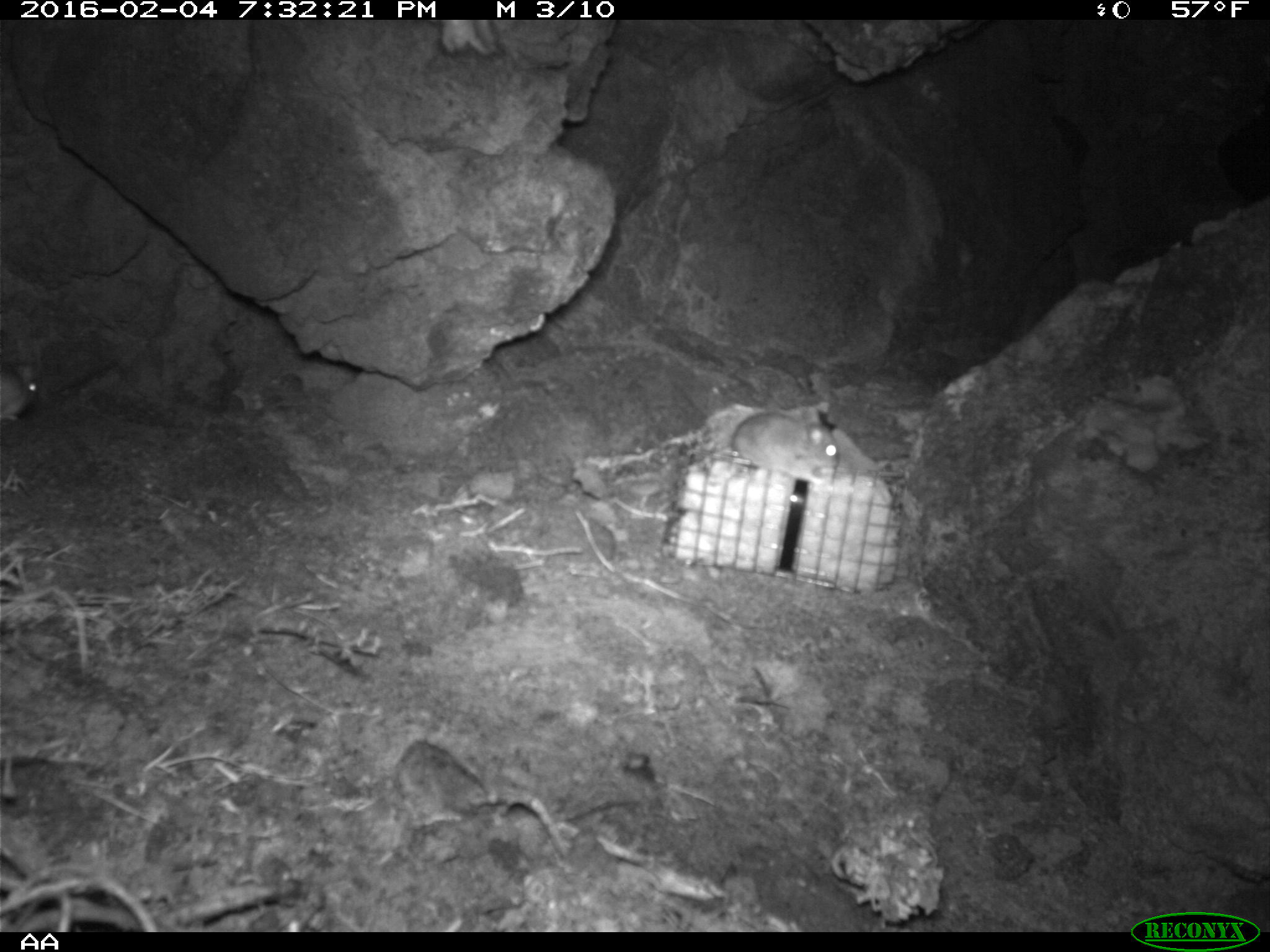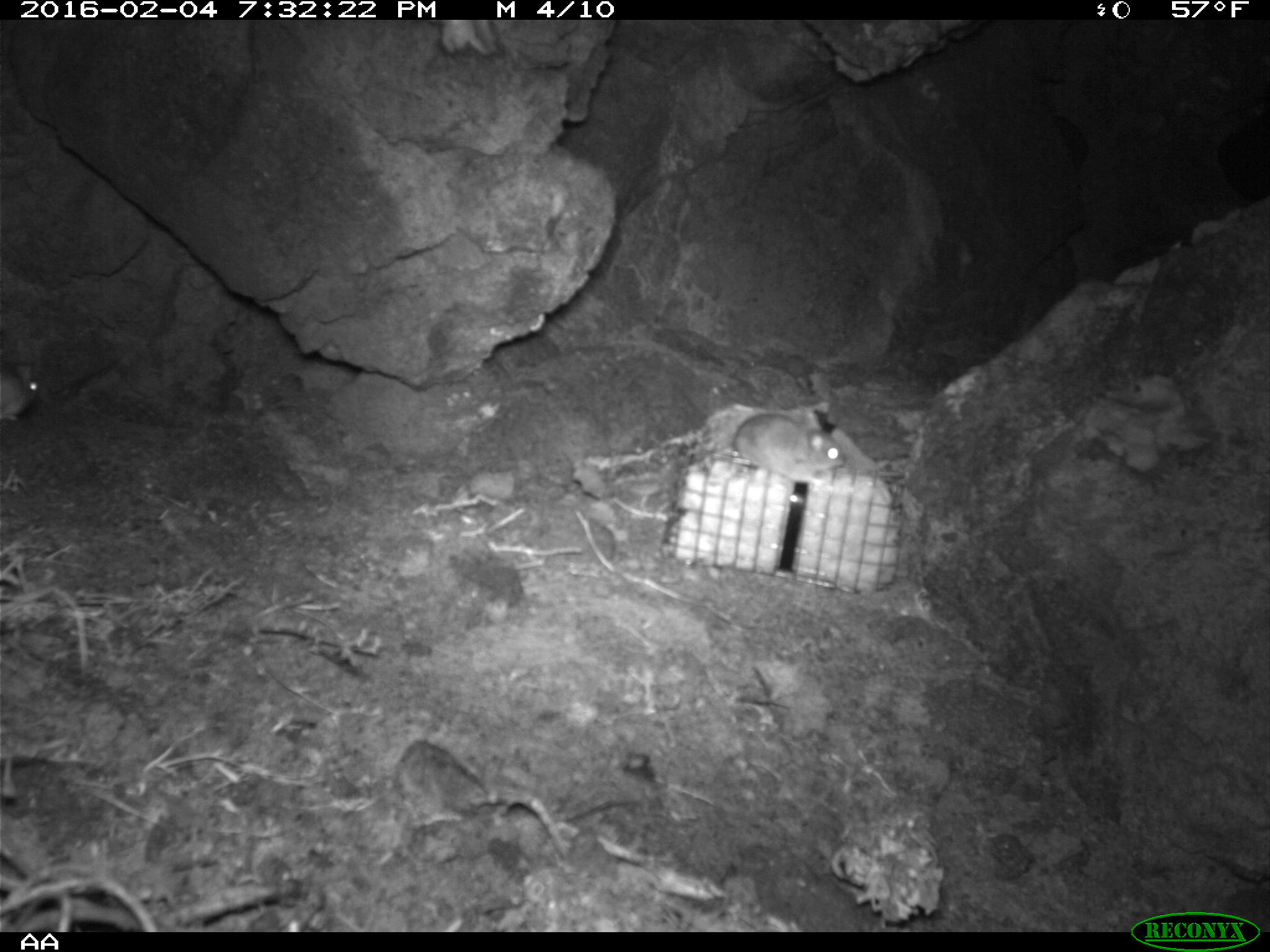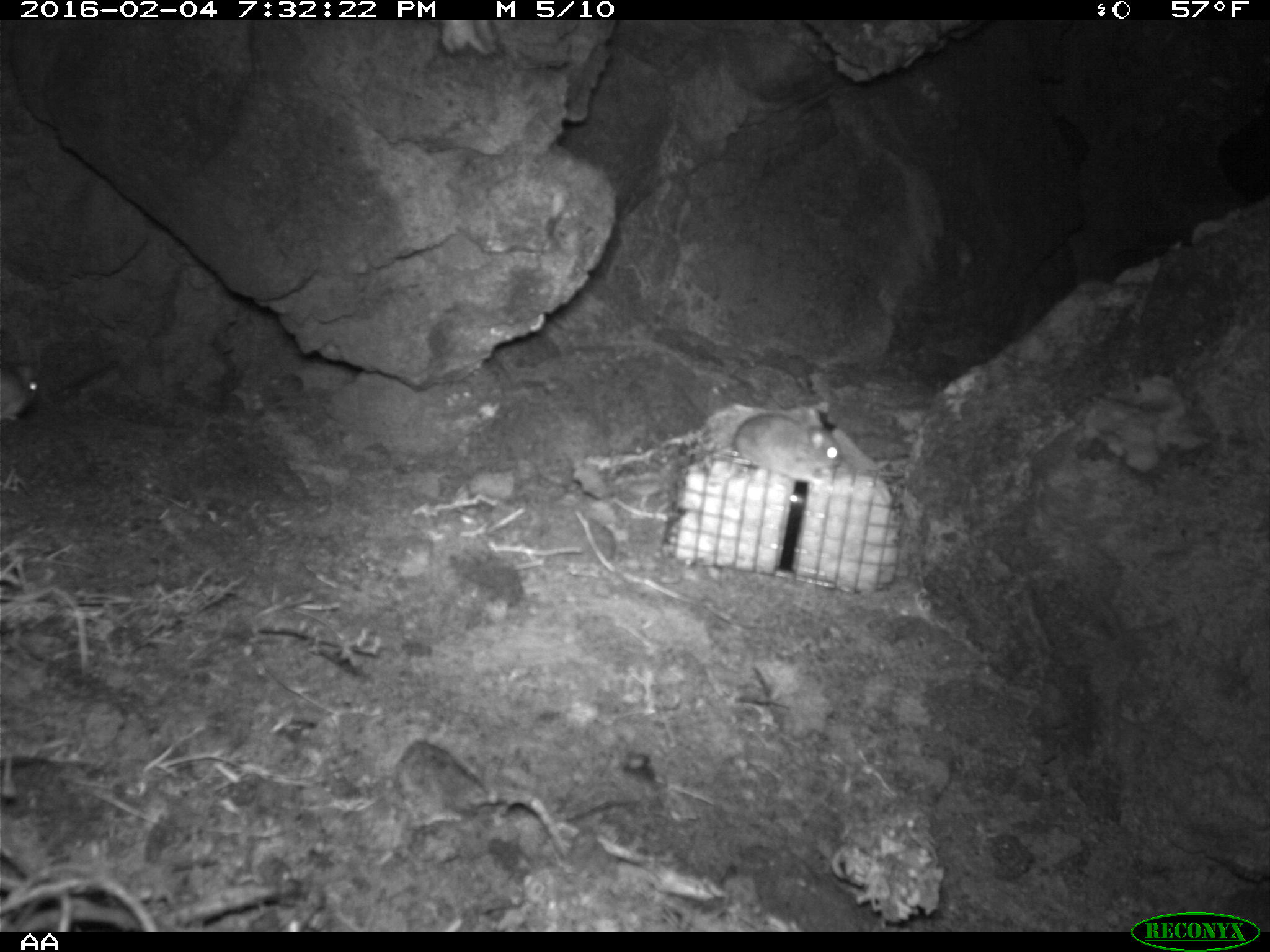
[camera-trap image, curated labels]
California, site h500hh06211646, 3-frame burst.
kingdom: Animalia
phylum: Chordata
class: Mammalia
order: Rodentia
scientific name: Rodentia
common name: rodent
Rodent (Rodentia).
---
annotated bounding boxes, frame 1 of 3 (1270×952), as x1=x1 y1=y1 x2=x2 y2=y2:
rodent: x1=703 y1=412 x2=838 y2=486; x1=0 y1=361 x2=37 y2=421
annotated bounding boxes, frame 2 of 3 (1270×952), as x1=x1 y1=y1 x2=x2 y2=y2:
rodent: x1=730 y1=408 x2=845 y2=488; x1=0 y1=363 x2=40 y2=423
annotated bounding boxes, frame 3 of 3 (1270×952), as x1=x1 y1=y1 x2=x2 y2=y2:
rodent: x1=732 y1=408 x2=841 y2=485; x1=0 y1=365 x2=38 y2=421